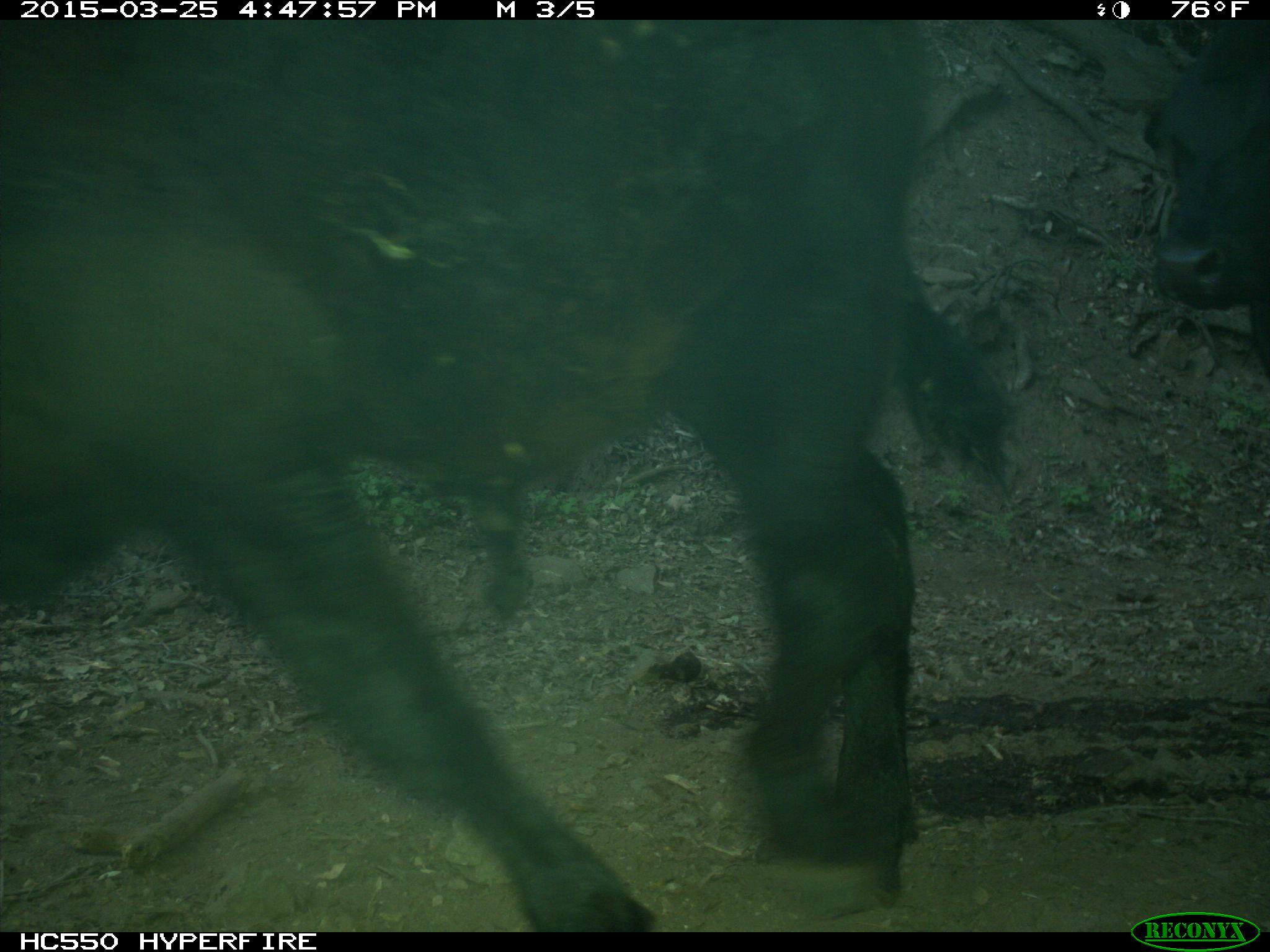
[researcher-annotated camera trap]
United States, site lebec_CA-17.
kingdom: Animalia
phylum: Chordata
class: Mammalia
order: Artiodactyla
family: Bovidae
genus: Bos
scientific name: Bos taurus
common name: domestic cow